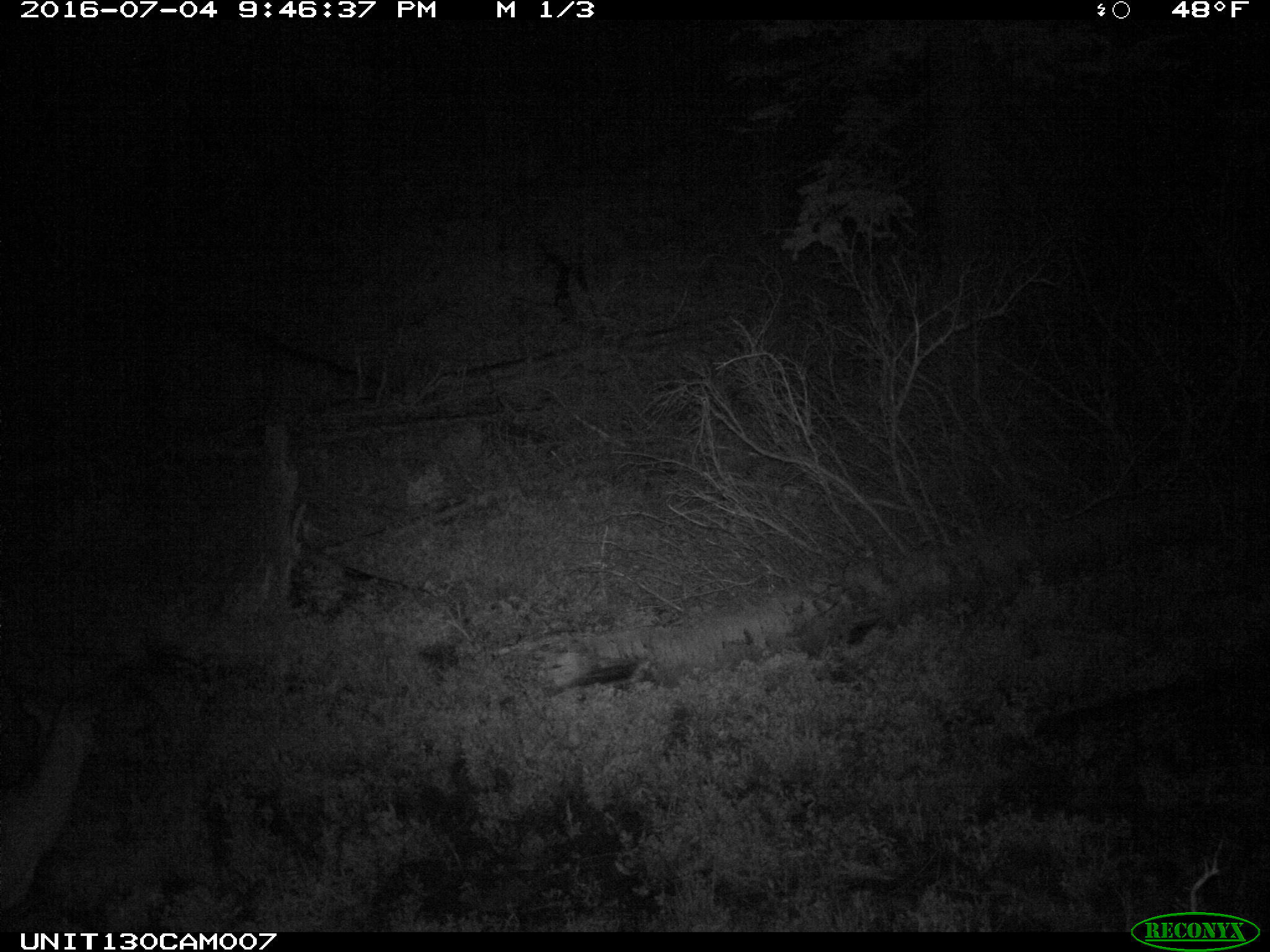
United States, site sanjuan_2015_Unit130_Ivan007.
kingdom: Animalia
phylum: Chordata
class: Mammalia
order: Artiodactyla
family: Cervidae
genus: Odocoileus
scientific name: Odocoileus hemionus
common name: mule deer